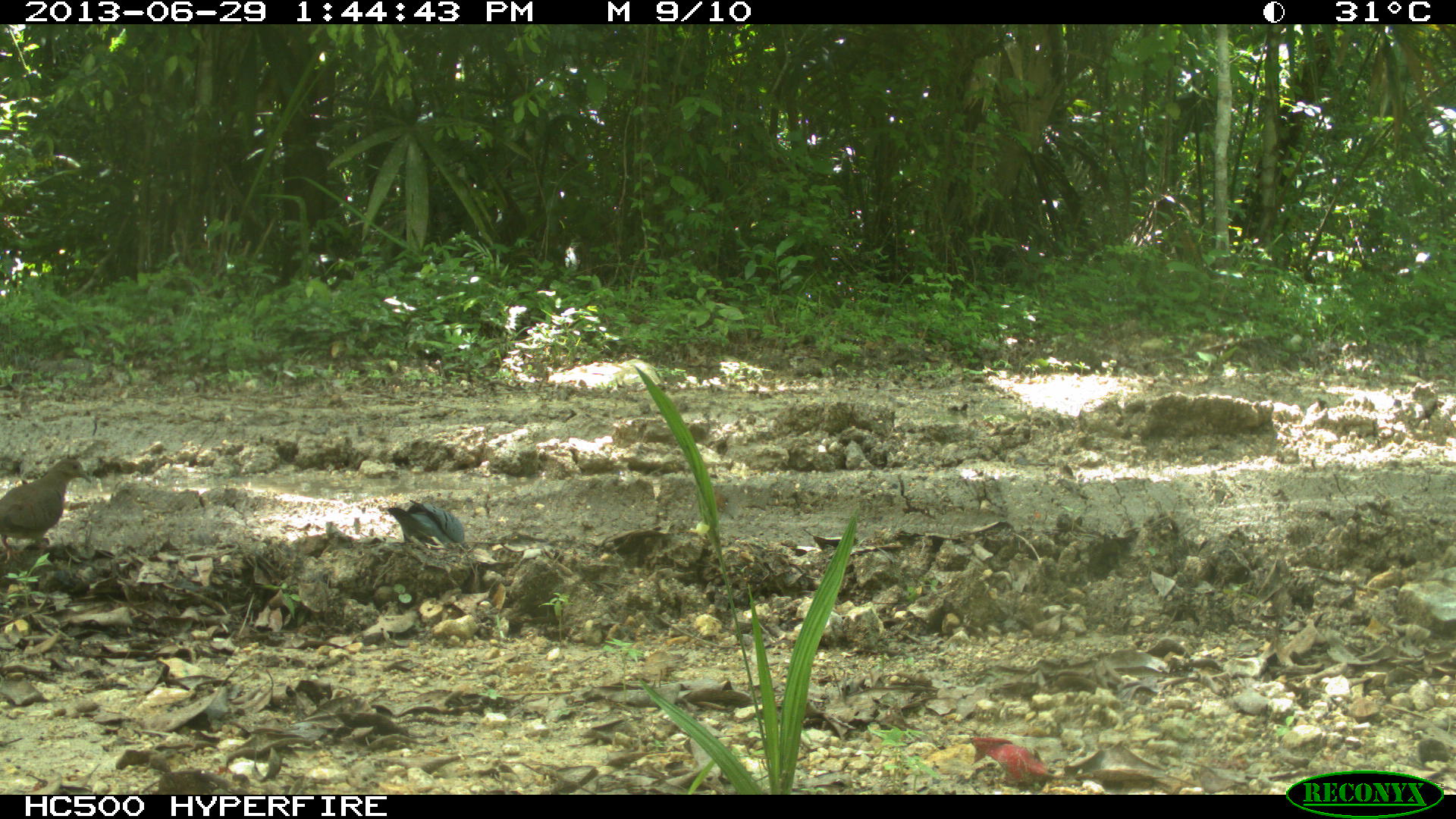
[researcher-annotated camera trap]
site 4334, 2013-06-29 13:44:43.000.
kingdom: Animalia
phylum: Chordata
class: Aves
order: Columbiformes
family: Columbidae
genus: Claravis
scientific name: Claravis pretiosa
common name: blue ground-dove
Claravis pretiosa (blue ground-dove), count 2.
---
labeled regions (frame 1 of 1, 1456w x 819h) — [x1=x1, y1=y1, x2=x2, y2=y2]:
claravis pretiosa: [x1=0, y1=458, x2=91, y2=564]; [x1=387, y1=499, x2=464, y2=548]